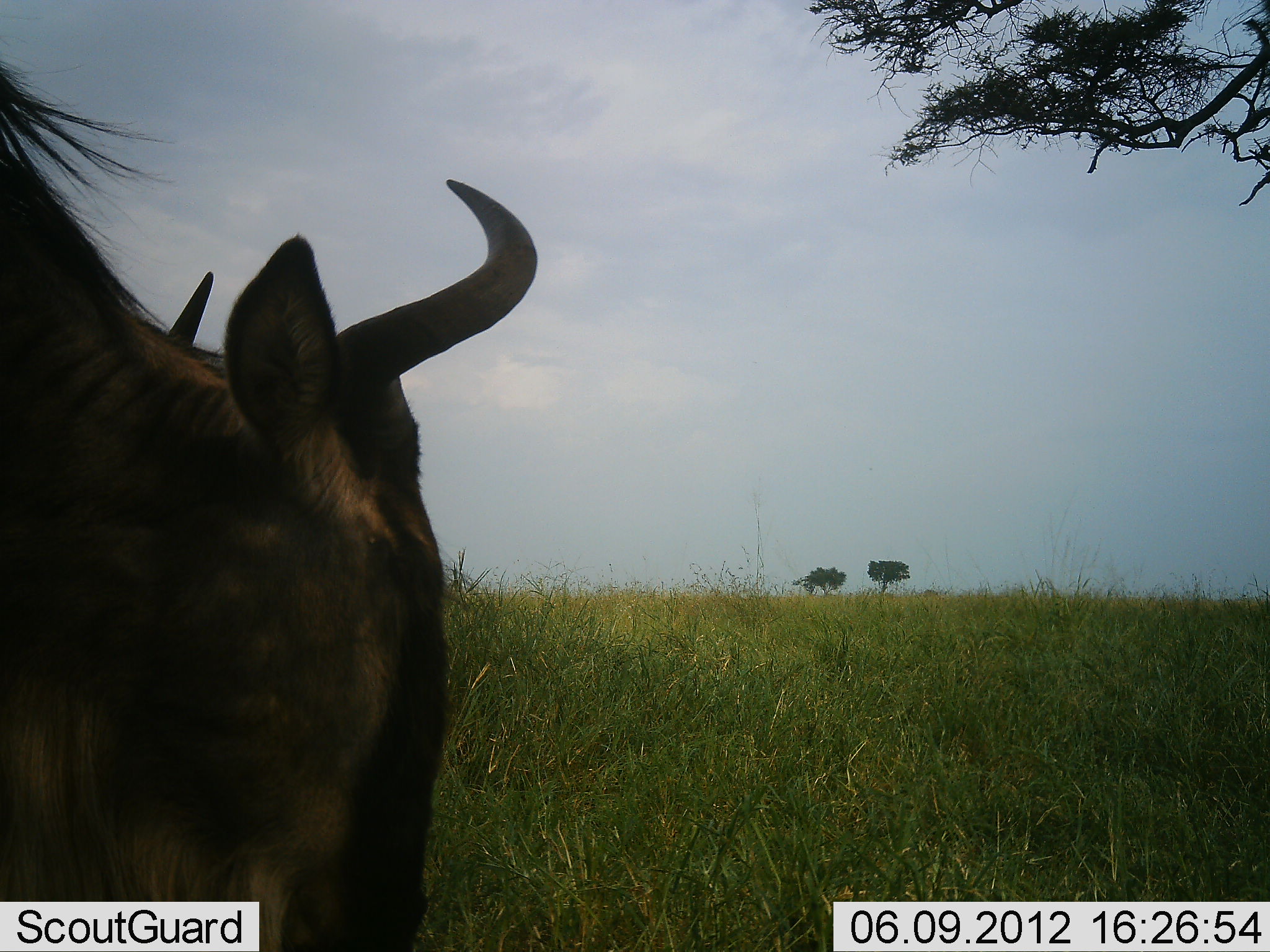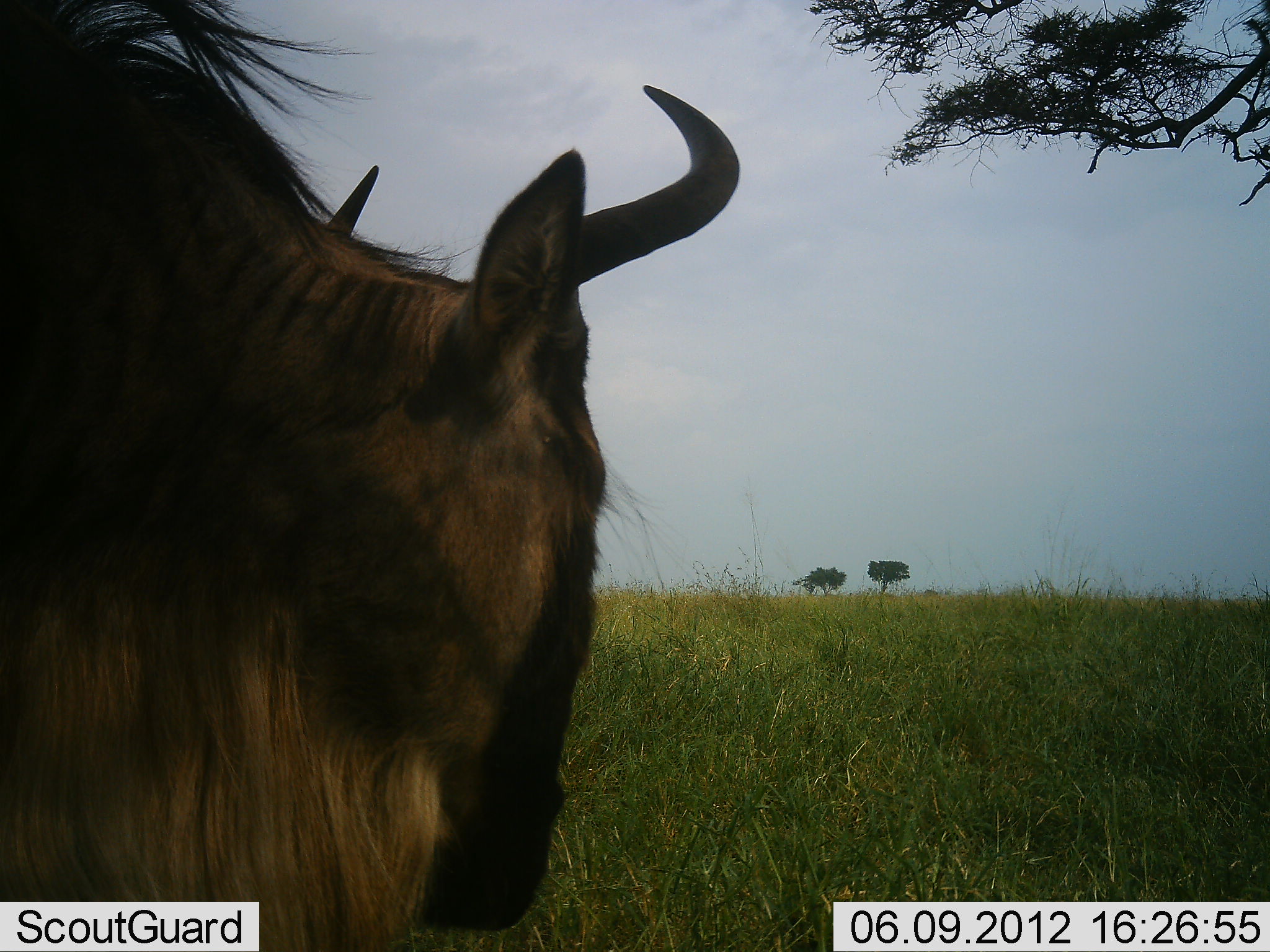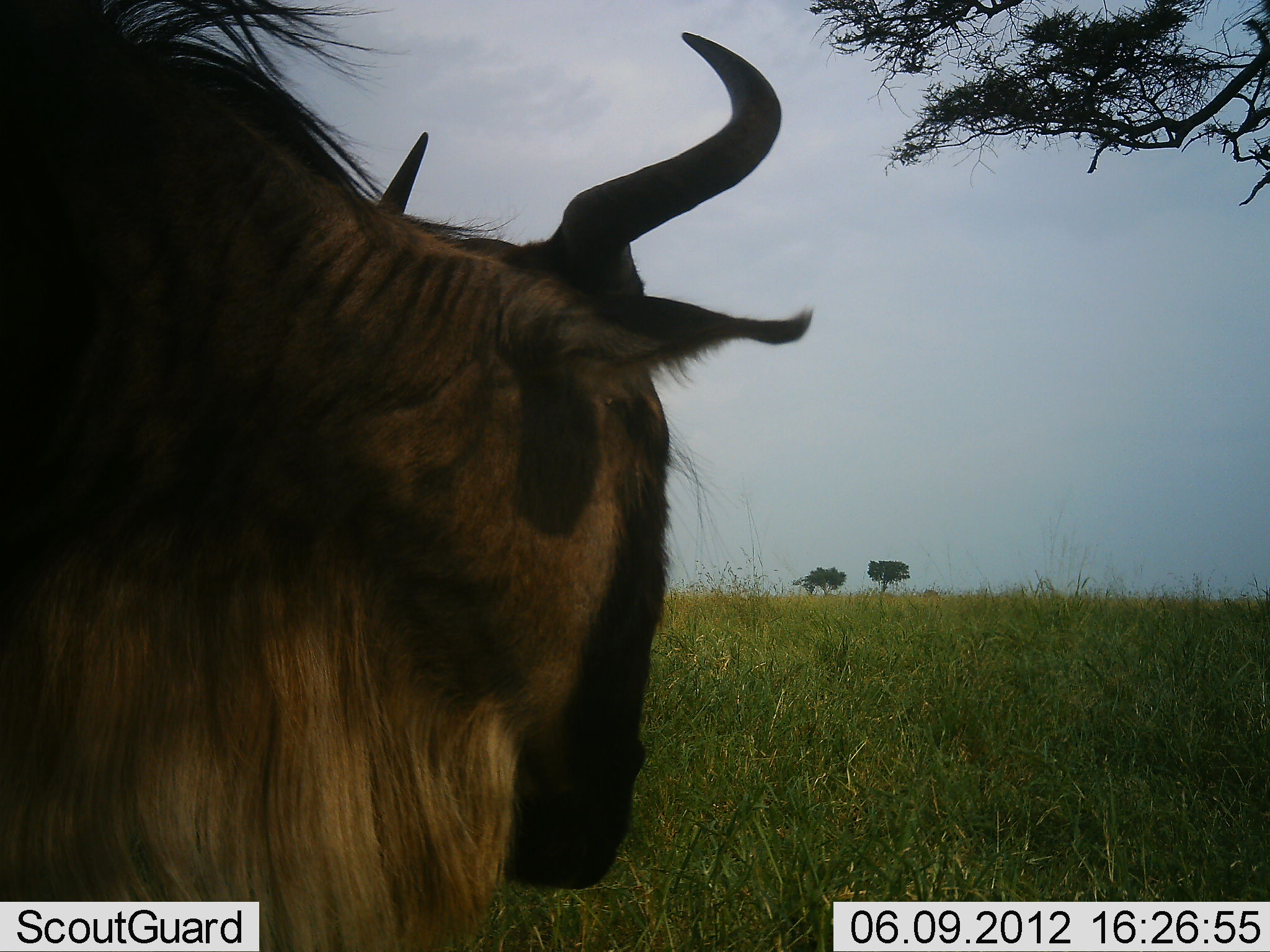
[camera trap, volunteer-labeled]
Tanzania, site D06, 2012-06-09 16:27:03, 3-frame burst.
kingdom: Animalia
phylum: Chordata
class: Mammalia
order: Artiodactyla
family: Bovidae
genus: Connochaetes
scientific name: Connochaetes taurinus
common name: blue wildebeest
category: wildebeest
Wildebeest (blue wildebeest) (Connochaetes taurinus), count 1. Behavior (volunteer vote fractions): standing 60%, resting 10%, moving 30%, interacting 0%. Young present (vote fraction): 0%. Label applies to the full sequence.